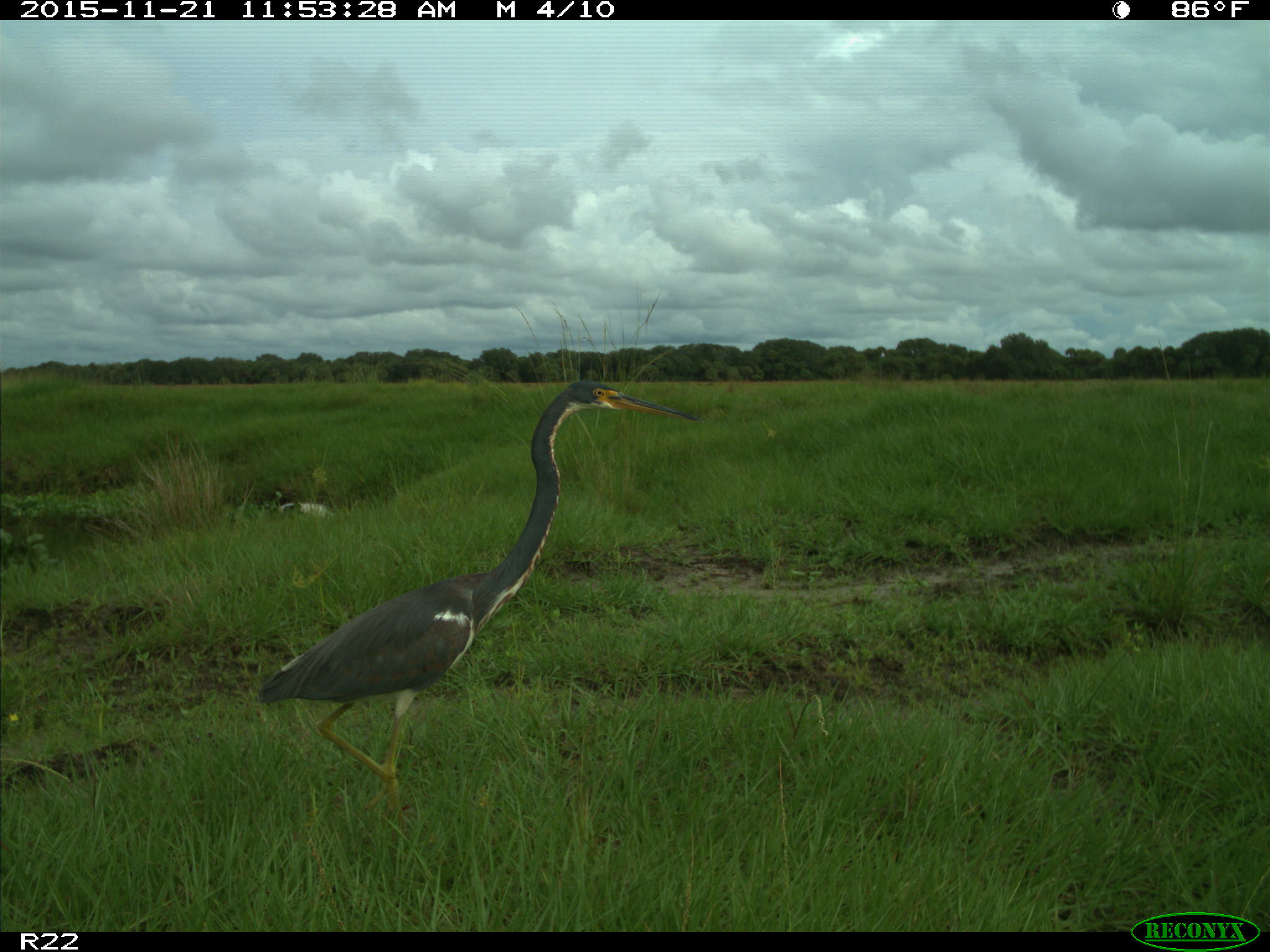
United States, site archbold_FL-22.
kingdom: Animalia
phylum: Chordata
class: Aves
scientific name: Aves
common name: birds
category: unidentified bird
Unidentified bird (birds) (Aves).